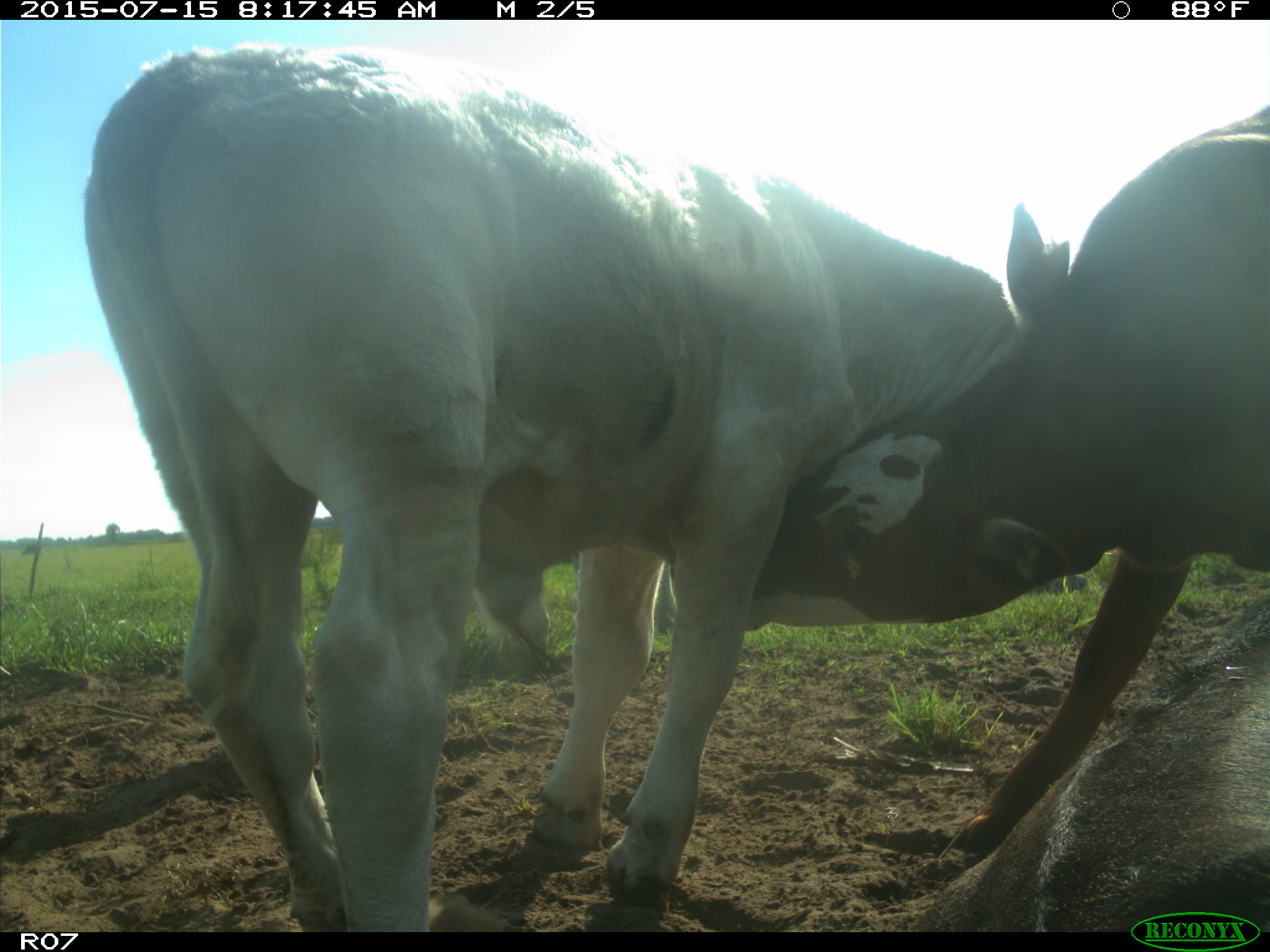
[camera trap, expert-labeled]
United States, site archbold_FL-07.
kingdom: Animalia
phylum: Chordata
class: Mammalia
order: Artiodactyla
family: Bovidae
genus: Bos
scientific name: Bos taurus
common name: domestic cow